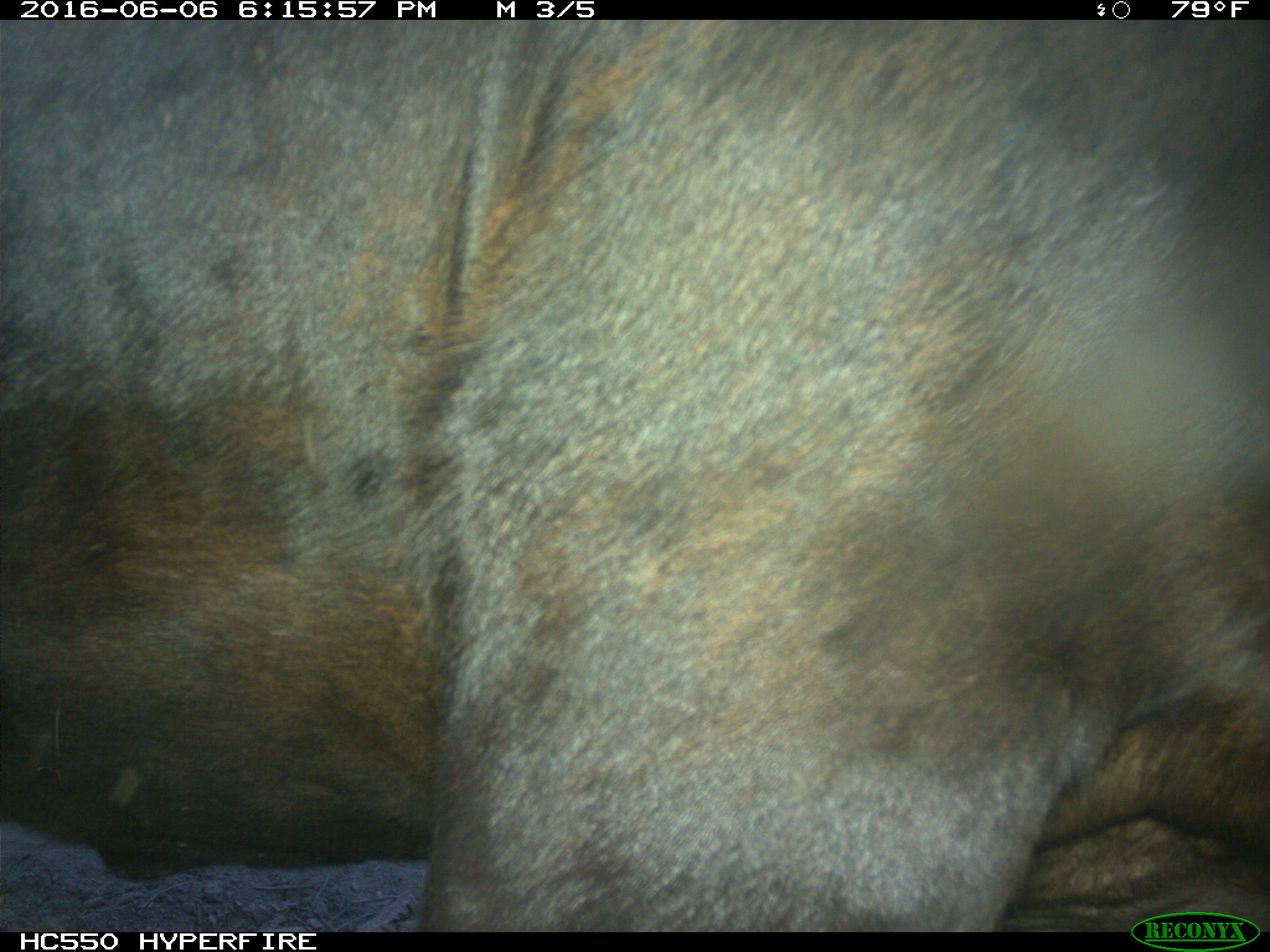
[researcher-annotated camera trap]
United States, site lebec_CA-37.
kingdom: Animalia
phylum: Chordata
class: Mammalia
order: Artiodactyla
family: Bovidae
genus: Bos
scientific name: Bos taurus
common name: domestic cow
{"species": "Bos taurus (domestic cow)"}